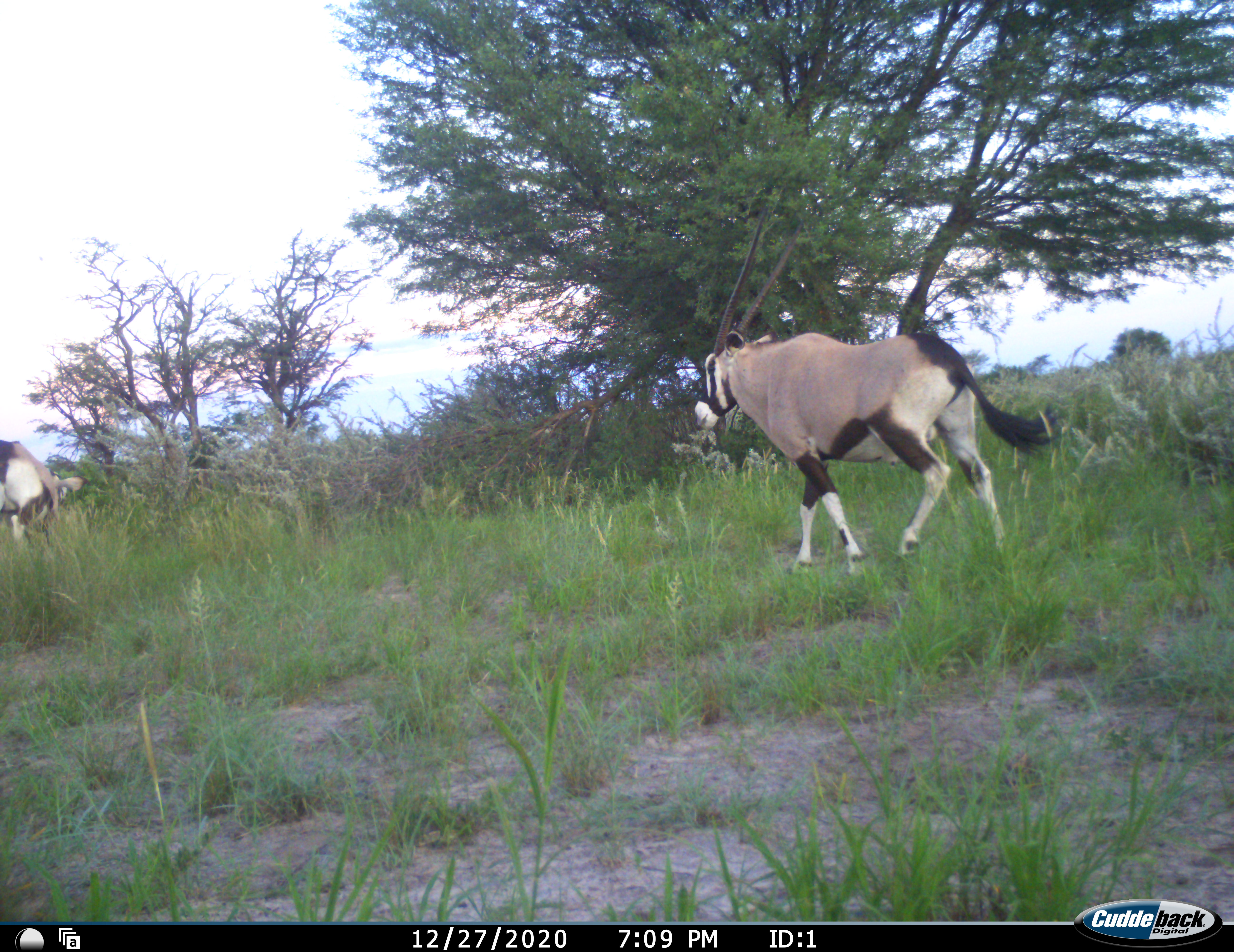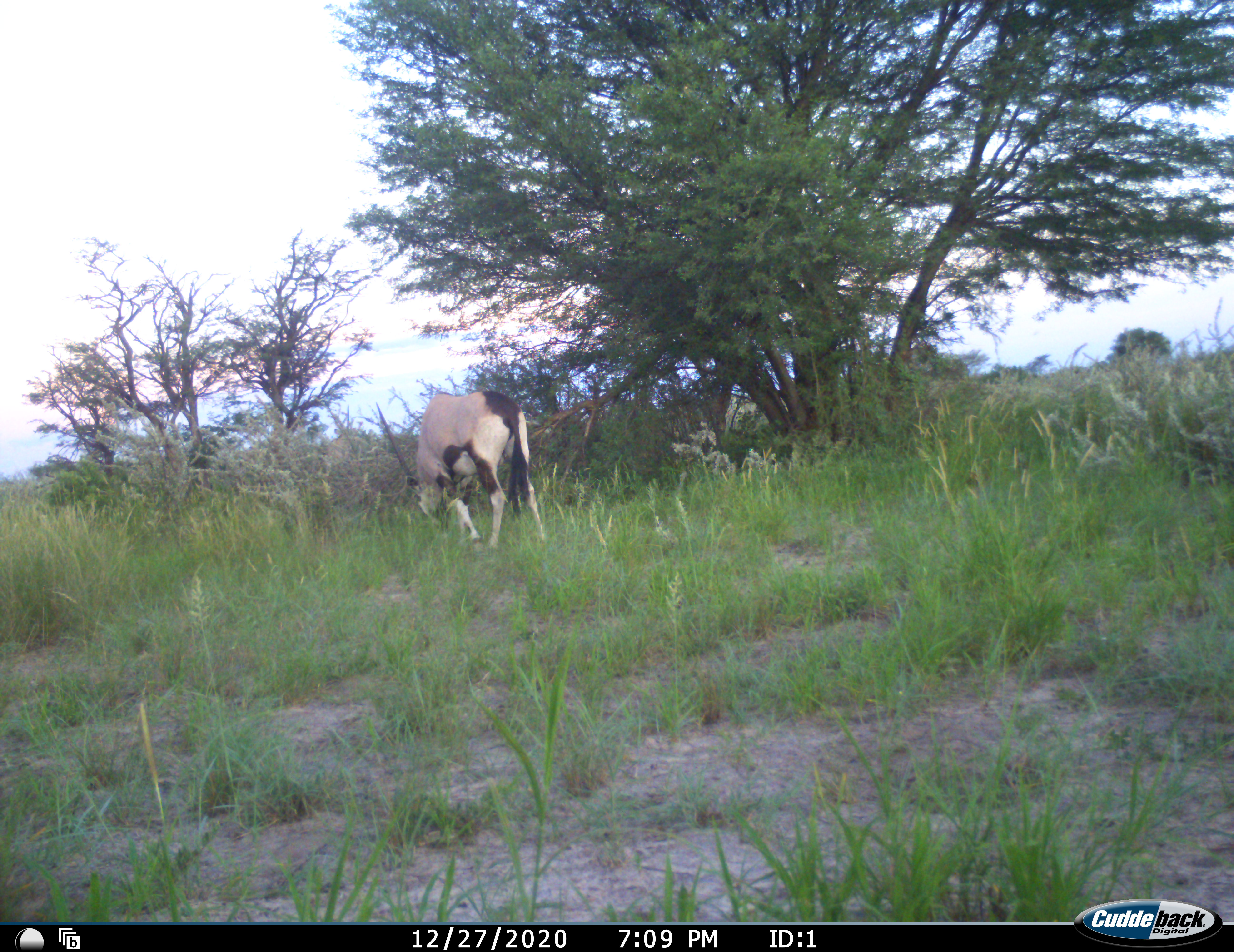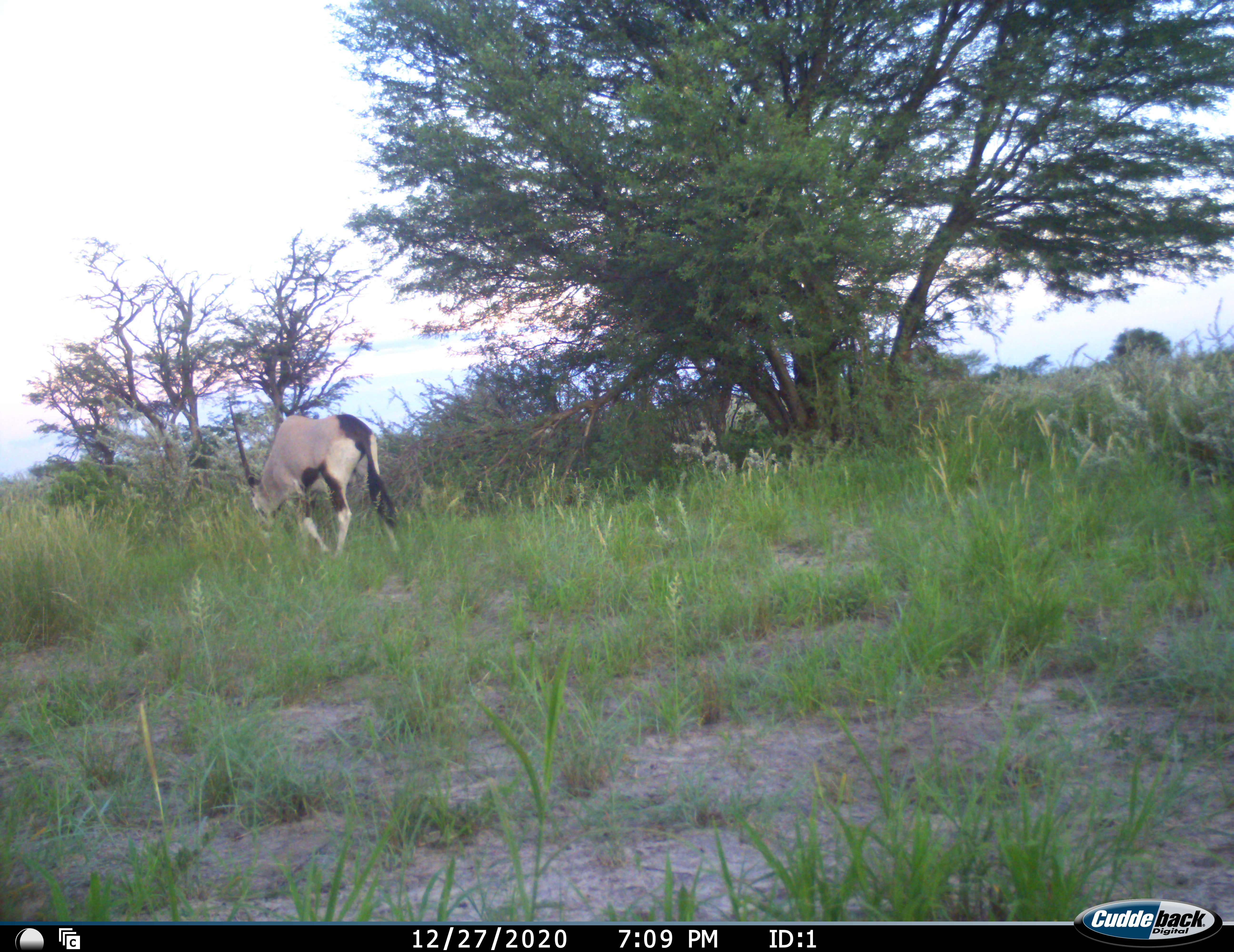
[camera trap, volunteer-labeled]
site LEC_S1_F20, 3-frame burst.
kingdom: Animalia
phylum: Chordata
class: Mammalia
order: Artiodactyla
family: Bovidae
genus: Oryx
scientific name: Oryx gazella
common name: gemsbok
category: oryx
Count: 2.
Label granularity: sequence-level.